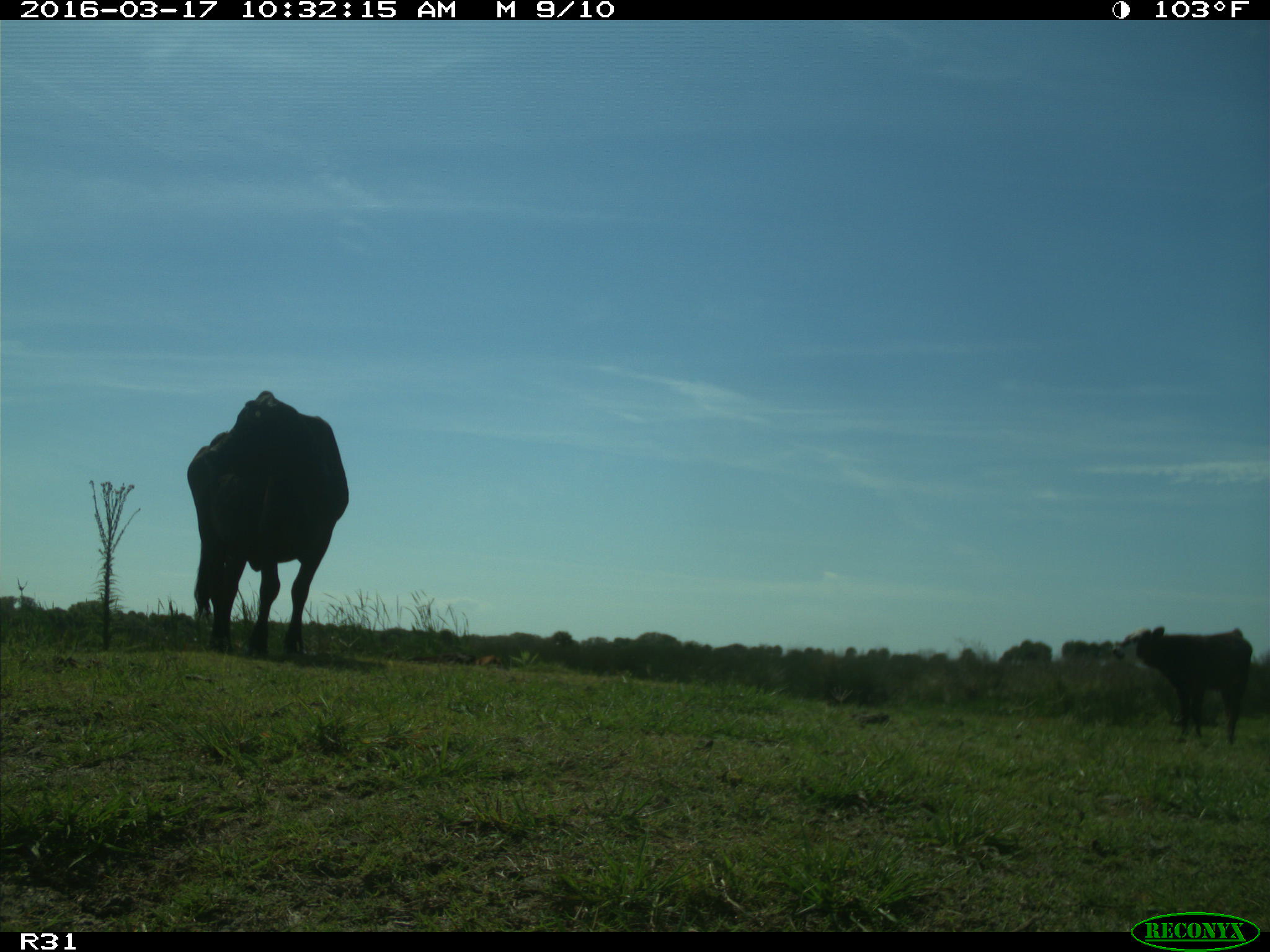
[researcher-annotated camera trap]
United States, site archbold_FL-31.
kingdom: Animalia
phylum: Chordata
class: Mammalia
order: Artiodactyla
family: Bovidae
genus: Bos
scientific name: Bos taurus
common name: domestic cow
Bos taurus (domestic cow).